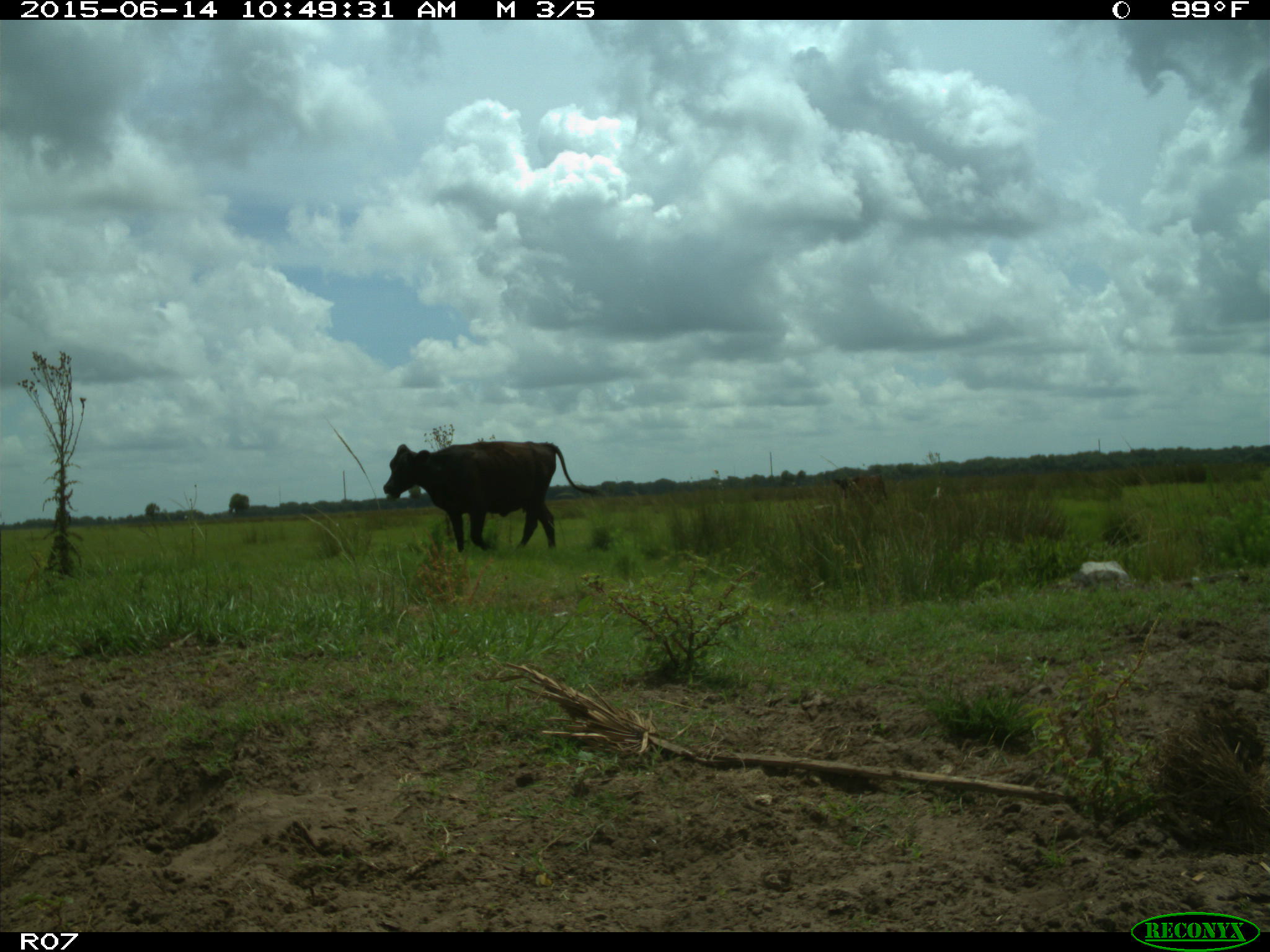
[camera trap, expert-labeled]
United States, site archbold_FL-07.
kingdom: Animalia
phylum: Chordata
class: Mammalia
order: Artiodactyla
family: Bovidae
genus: Bos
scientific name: Bos taurus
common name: domestic cow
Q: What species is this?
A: Bos taurus (domestic cow).